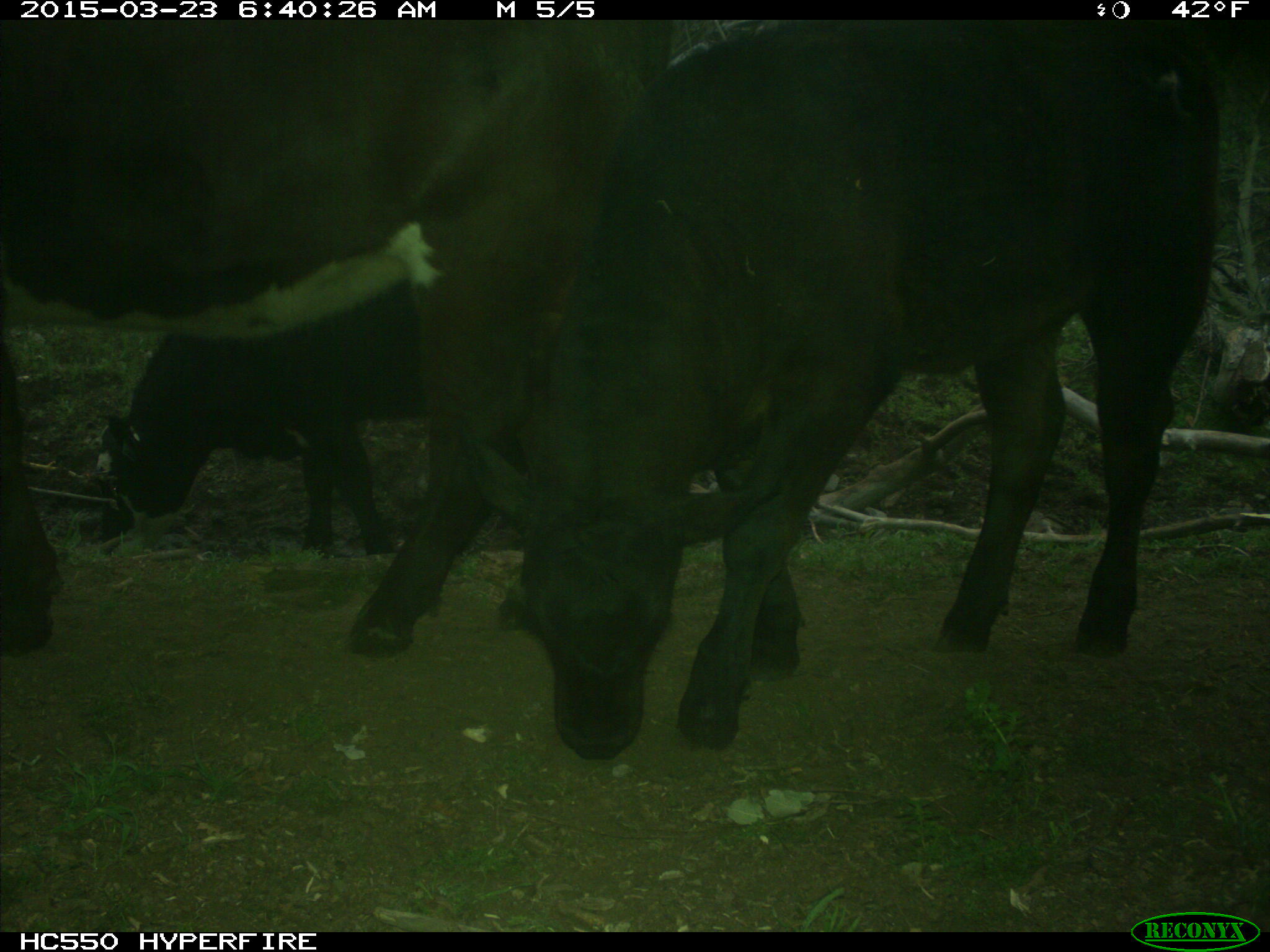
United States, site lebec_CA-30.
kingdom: Animalia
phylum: Chordata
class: Mammalia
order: Artiodactyla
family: Bovidae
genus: Bos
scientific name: Bos taurus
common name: domestic cow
Bos taurus (domestic cow).